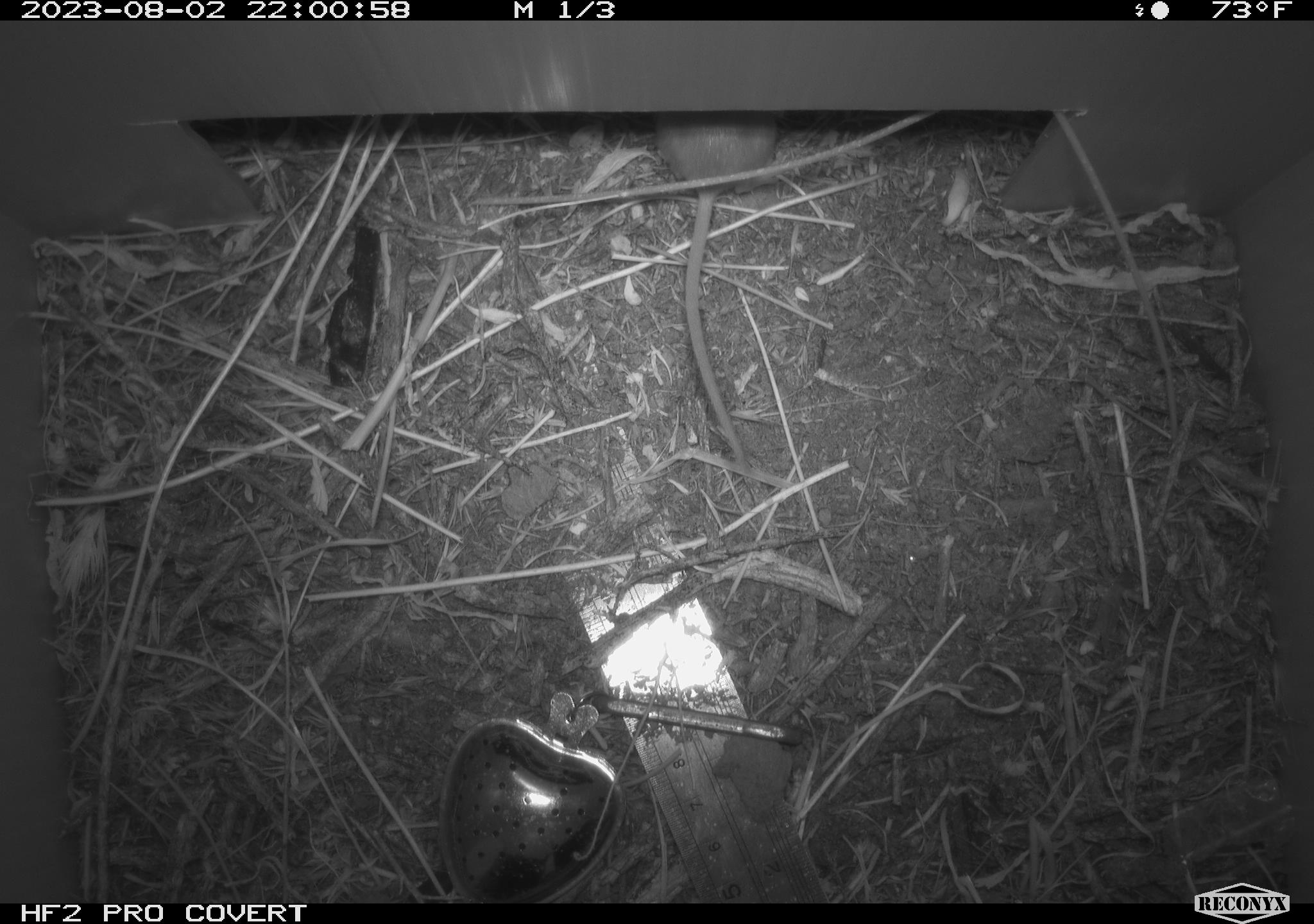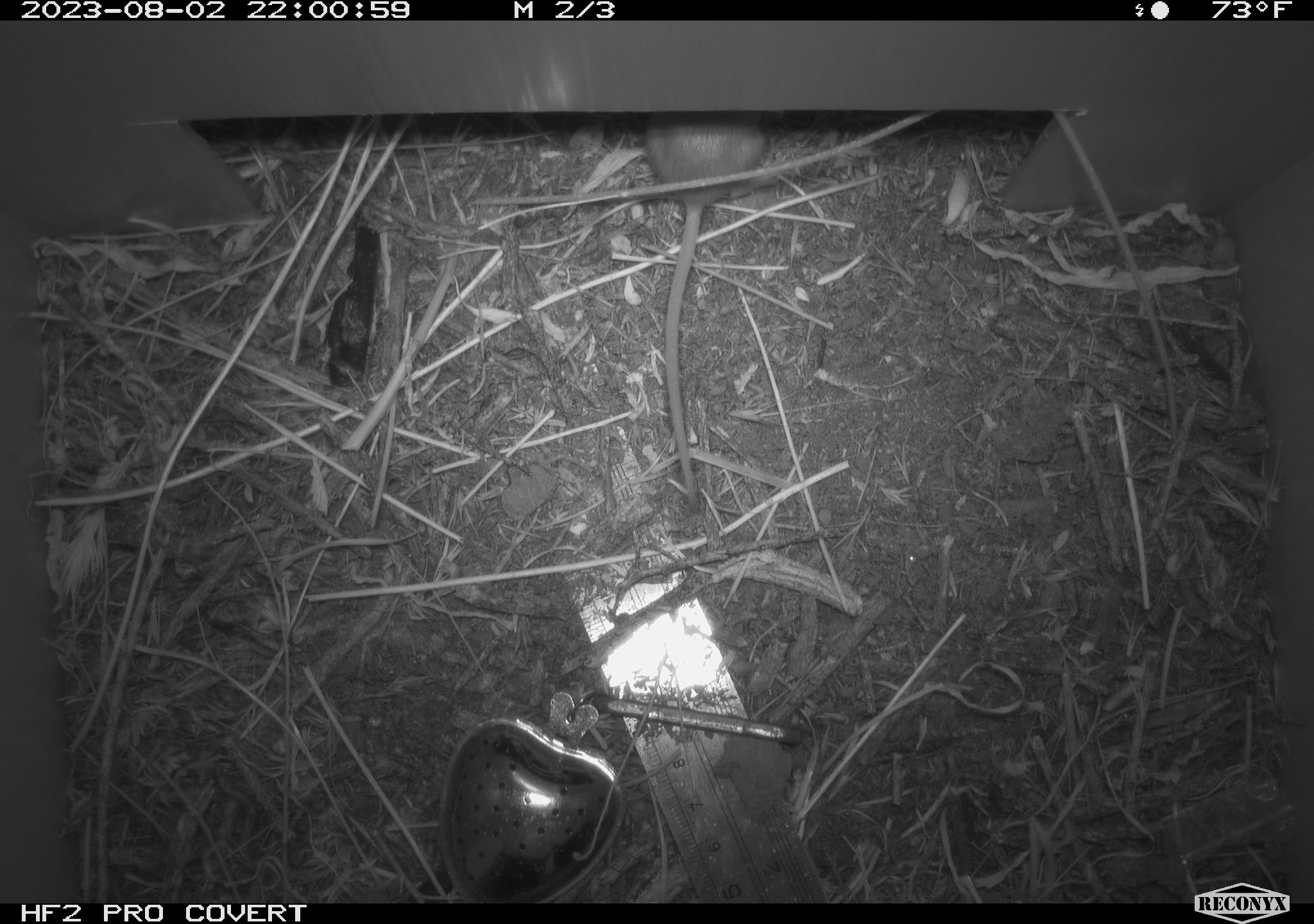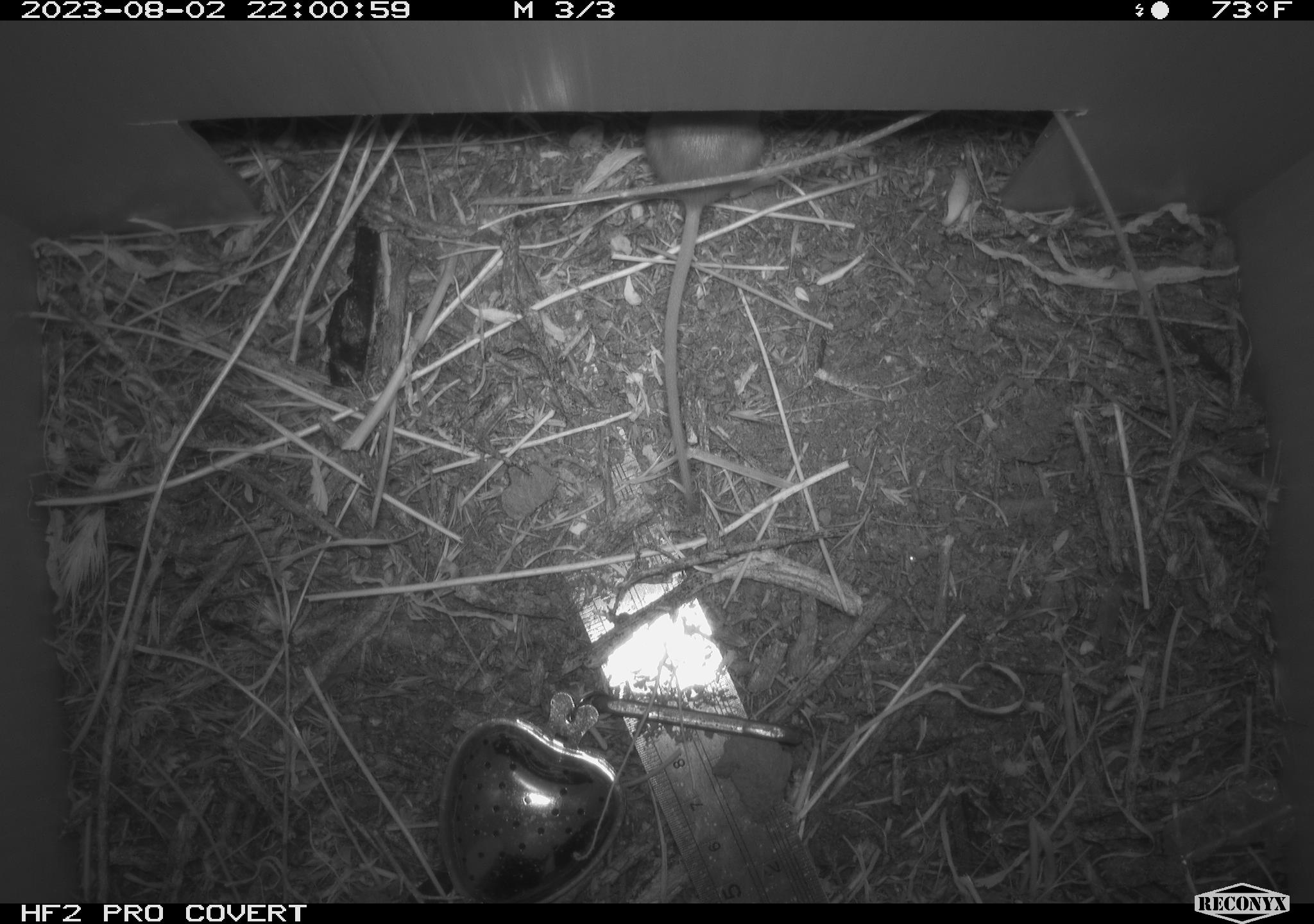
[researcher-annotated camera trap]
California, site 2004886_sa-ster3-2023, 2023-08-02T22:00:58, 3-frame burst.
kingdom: Animalia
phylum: Chordata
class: Mammalia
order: Rodentia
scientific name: Rodentia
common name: mouse species